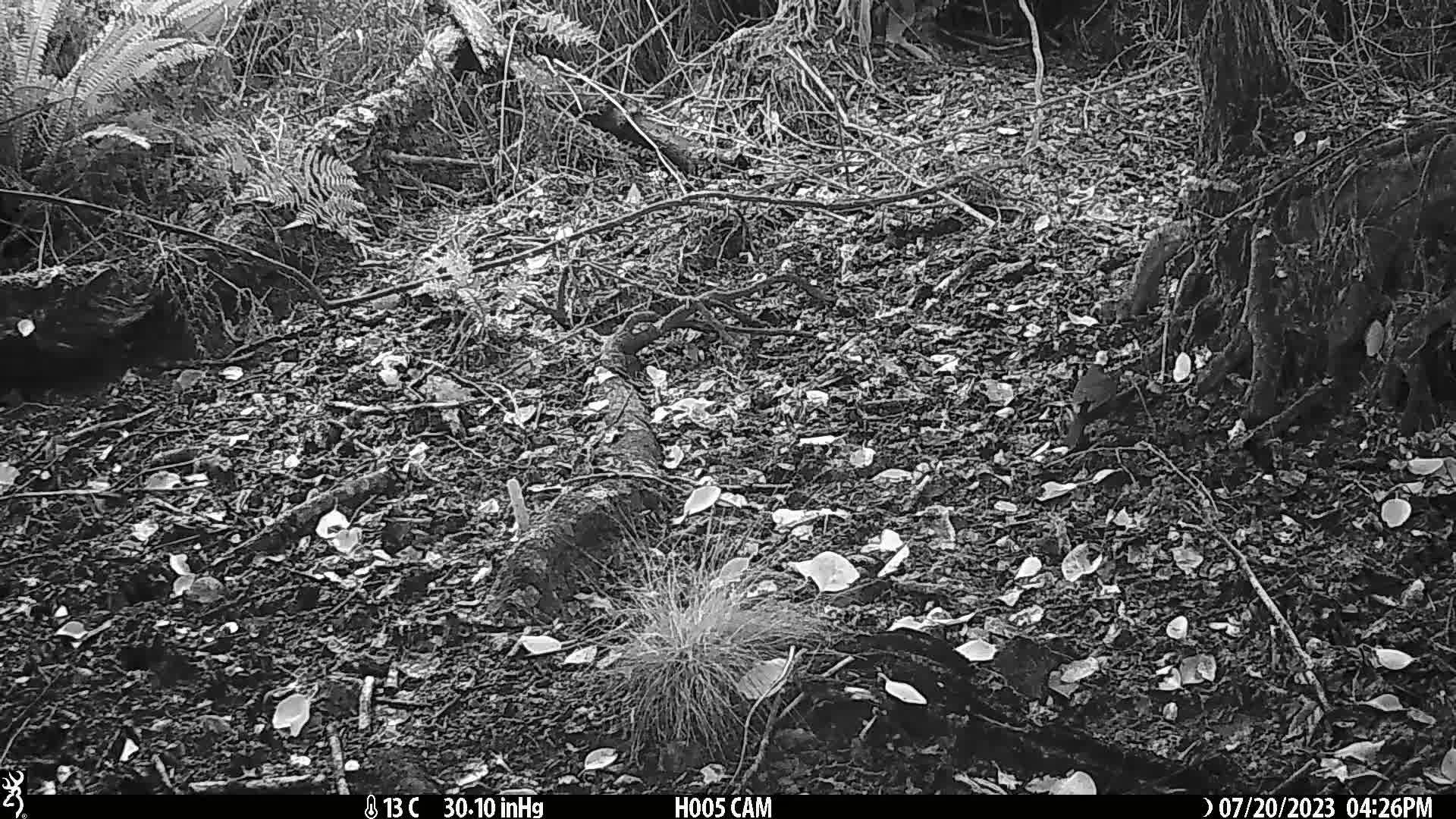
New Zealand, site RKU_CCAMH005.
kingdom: Animalia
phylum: Chordata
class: Aves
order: Passeriformes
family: Turdidae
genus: Turdus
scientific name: Turdus merula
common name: eurasian blackbird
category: blackbird